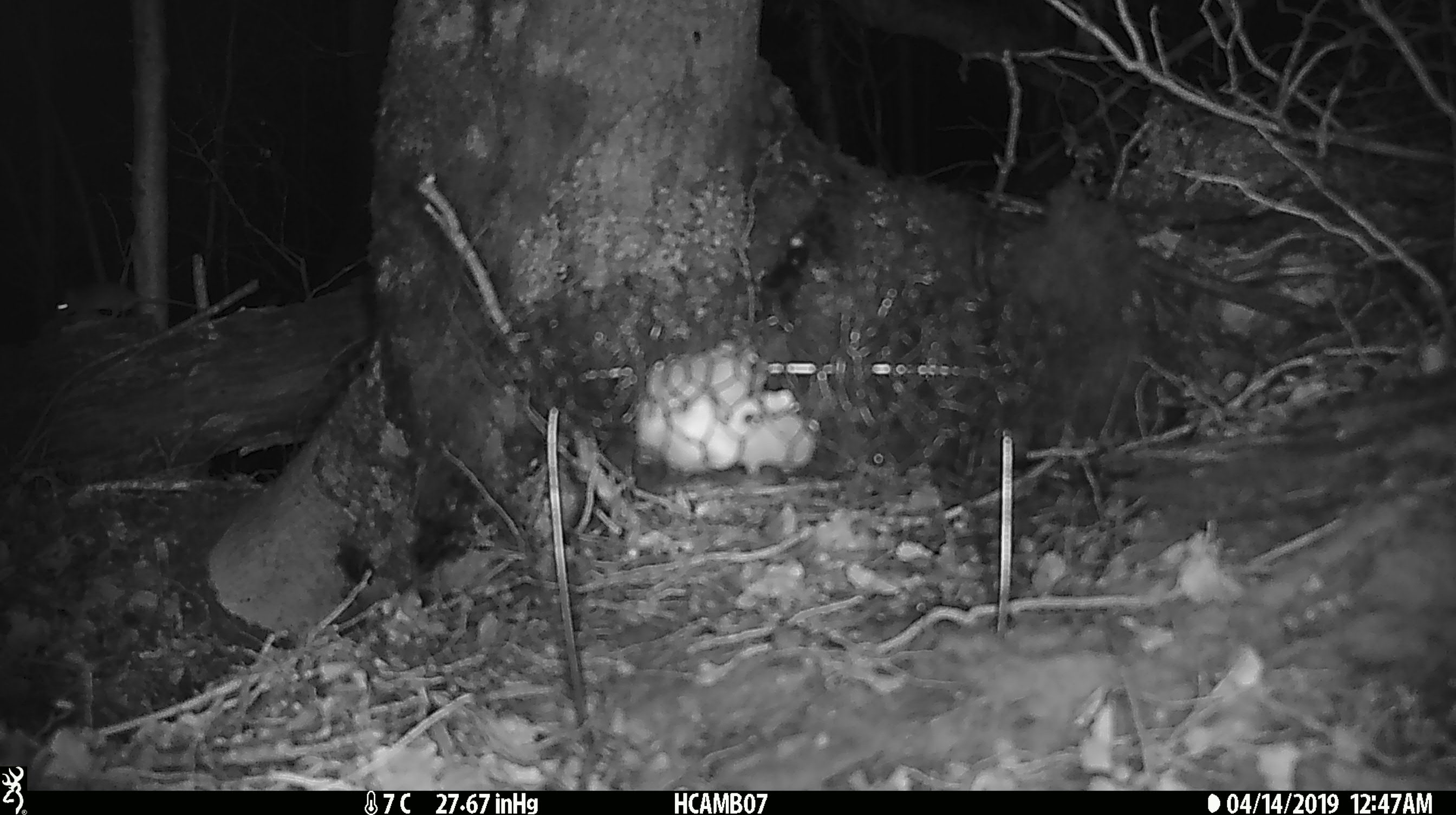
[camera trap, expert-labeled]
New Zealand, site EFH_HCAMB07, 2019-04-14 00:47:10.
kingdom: Animalia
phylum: Chordata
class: Mammalia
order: Rodentia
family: Muridae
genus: Mus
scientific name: Mus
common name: mouse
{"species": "mouse (Mus)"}